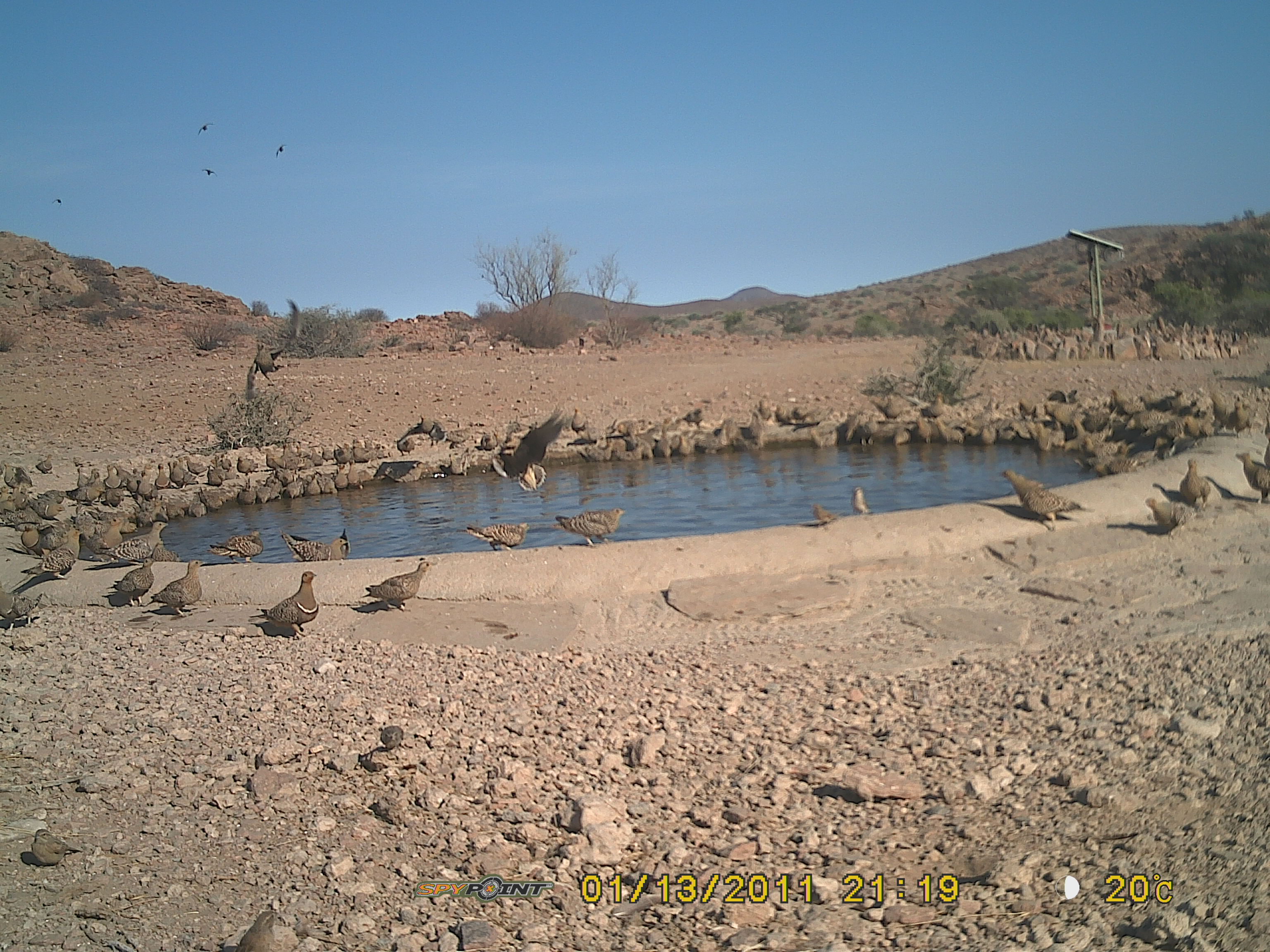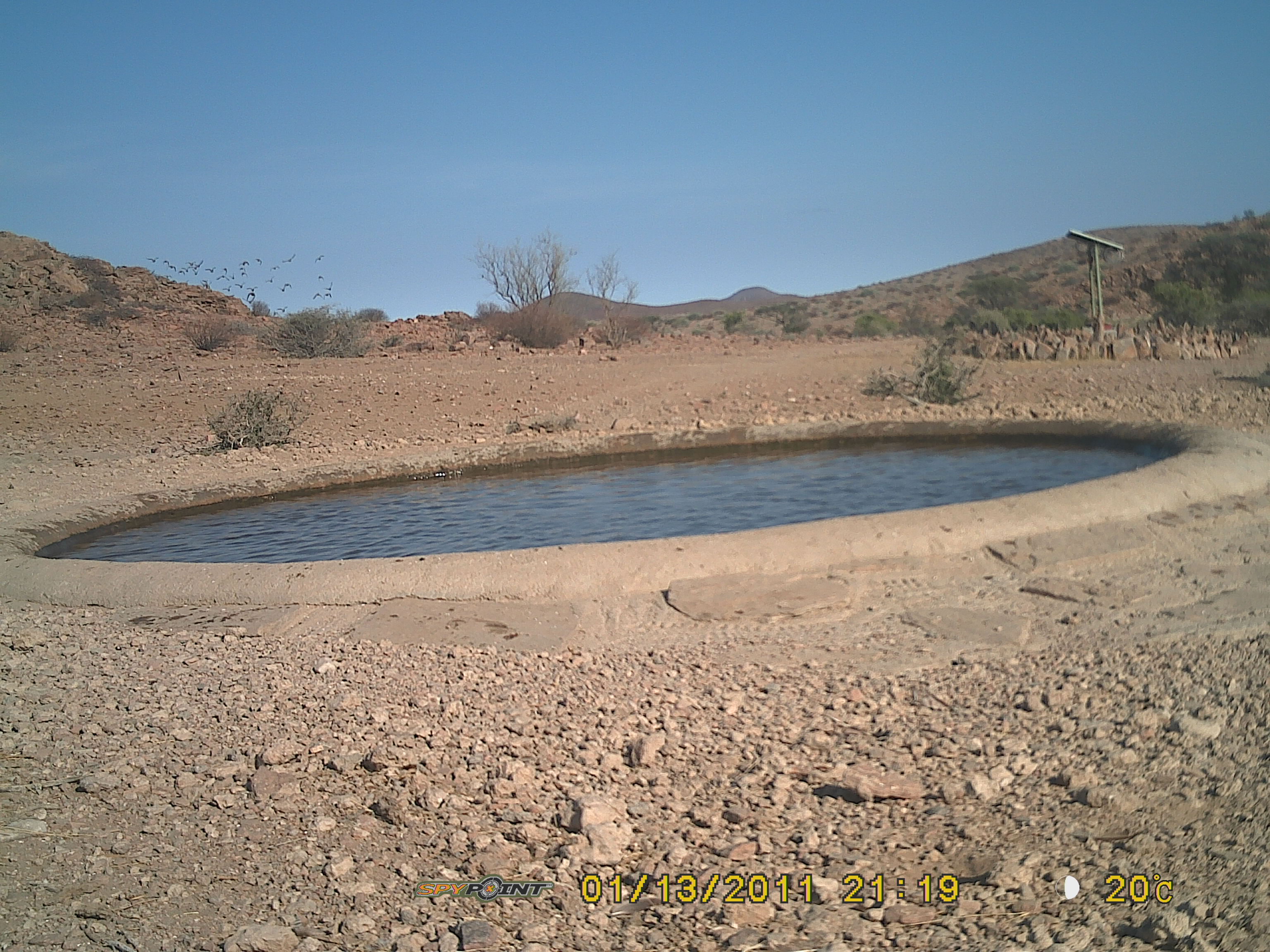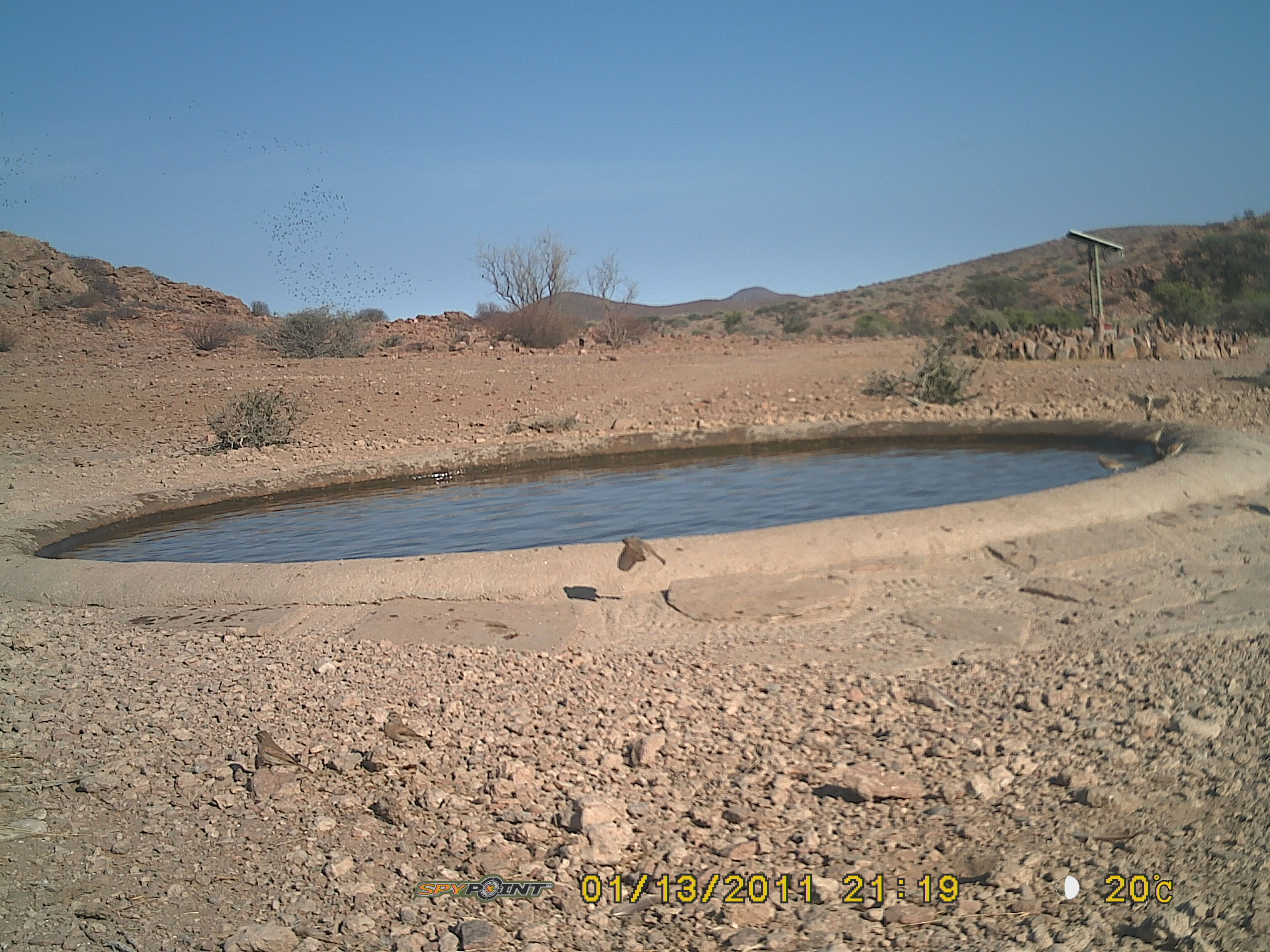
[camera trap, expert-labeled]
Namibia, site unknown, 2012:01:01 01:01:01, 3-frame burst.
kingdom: Animalia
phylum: Chordata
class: Aves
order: Pterocliformes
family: Pteroclidae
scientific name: Pteroclidae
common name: sandgrouse